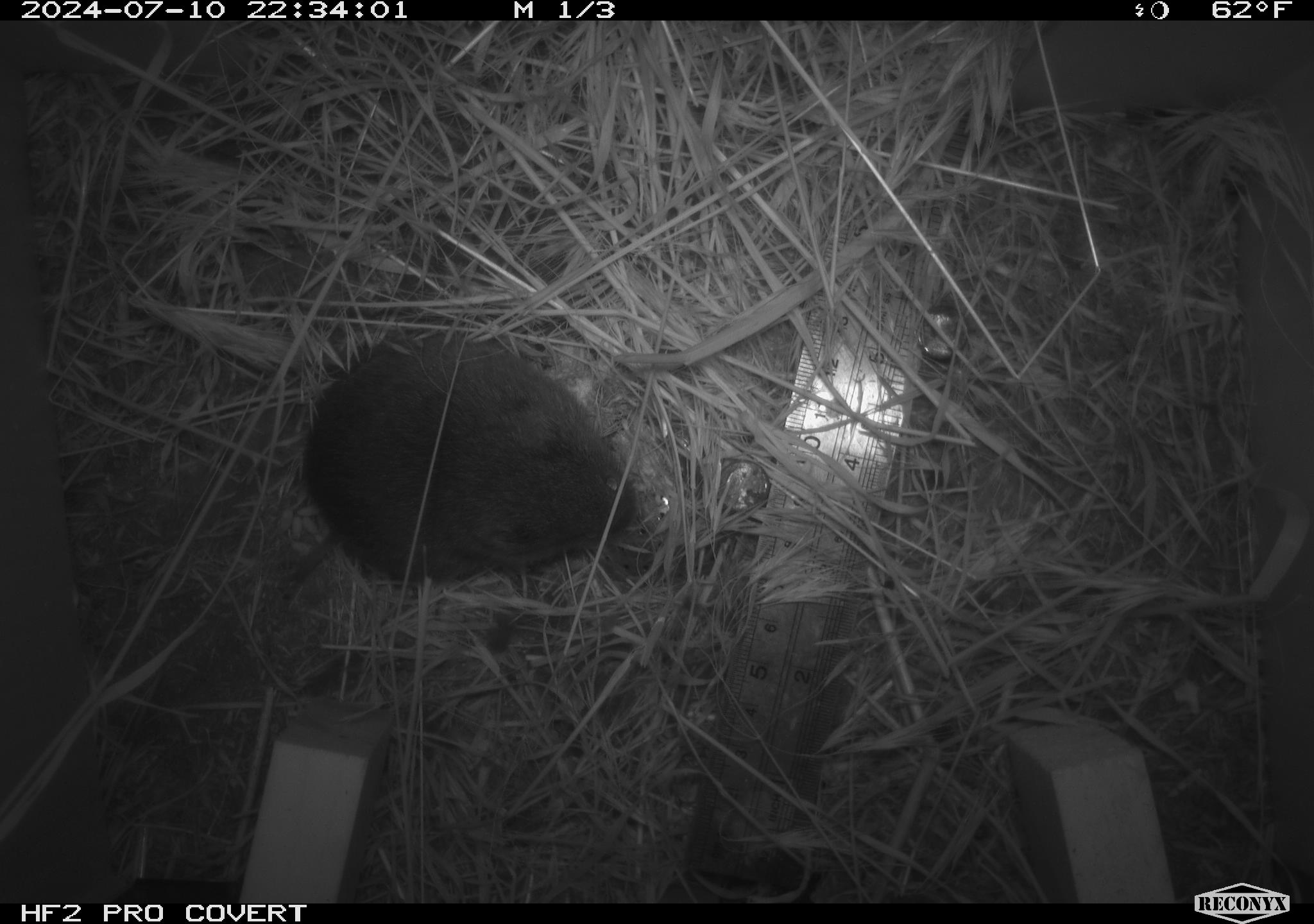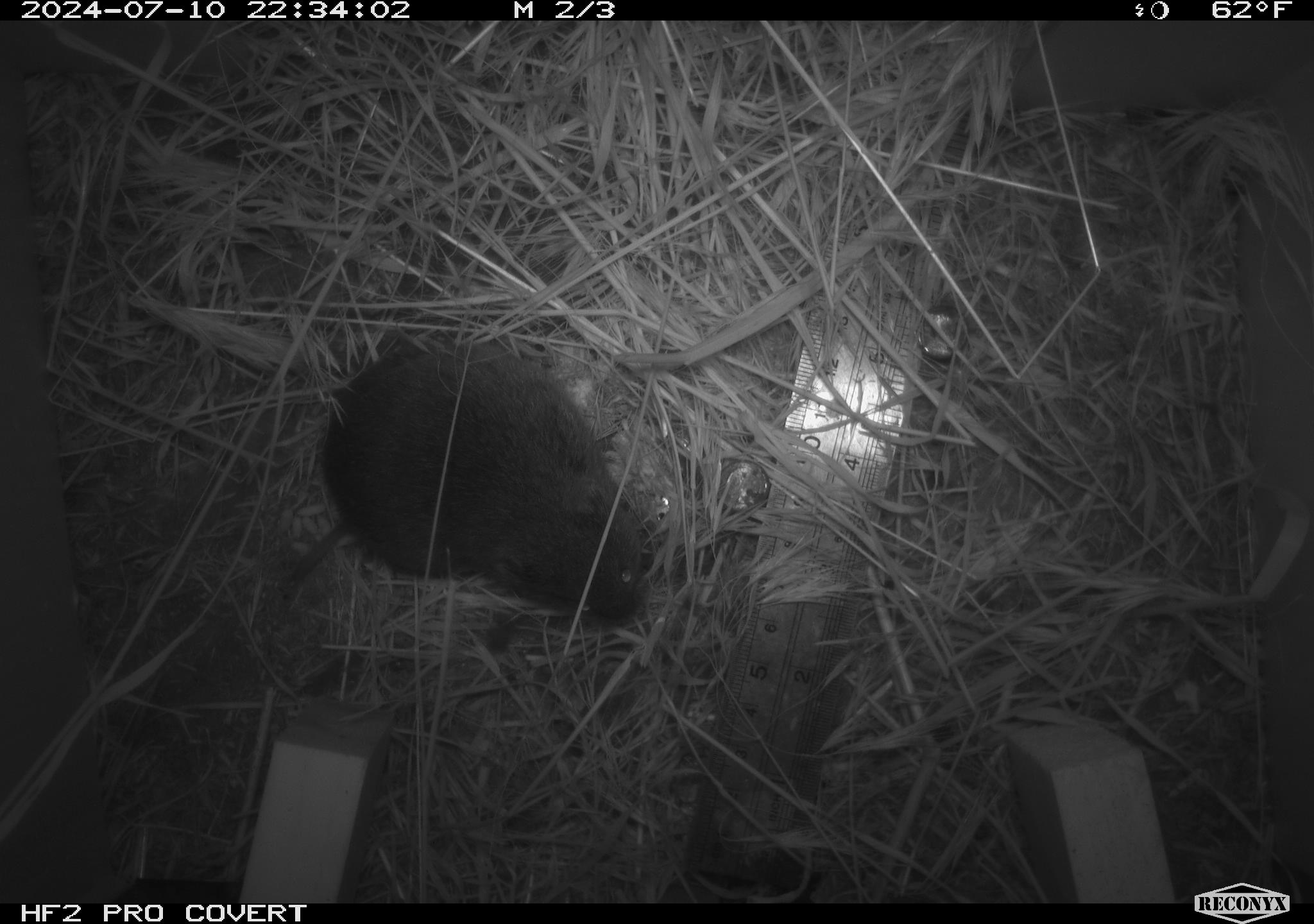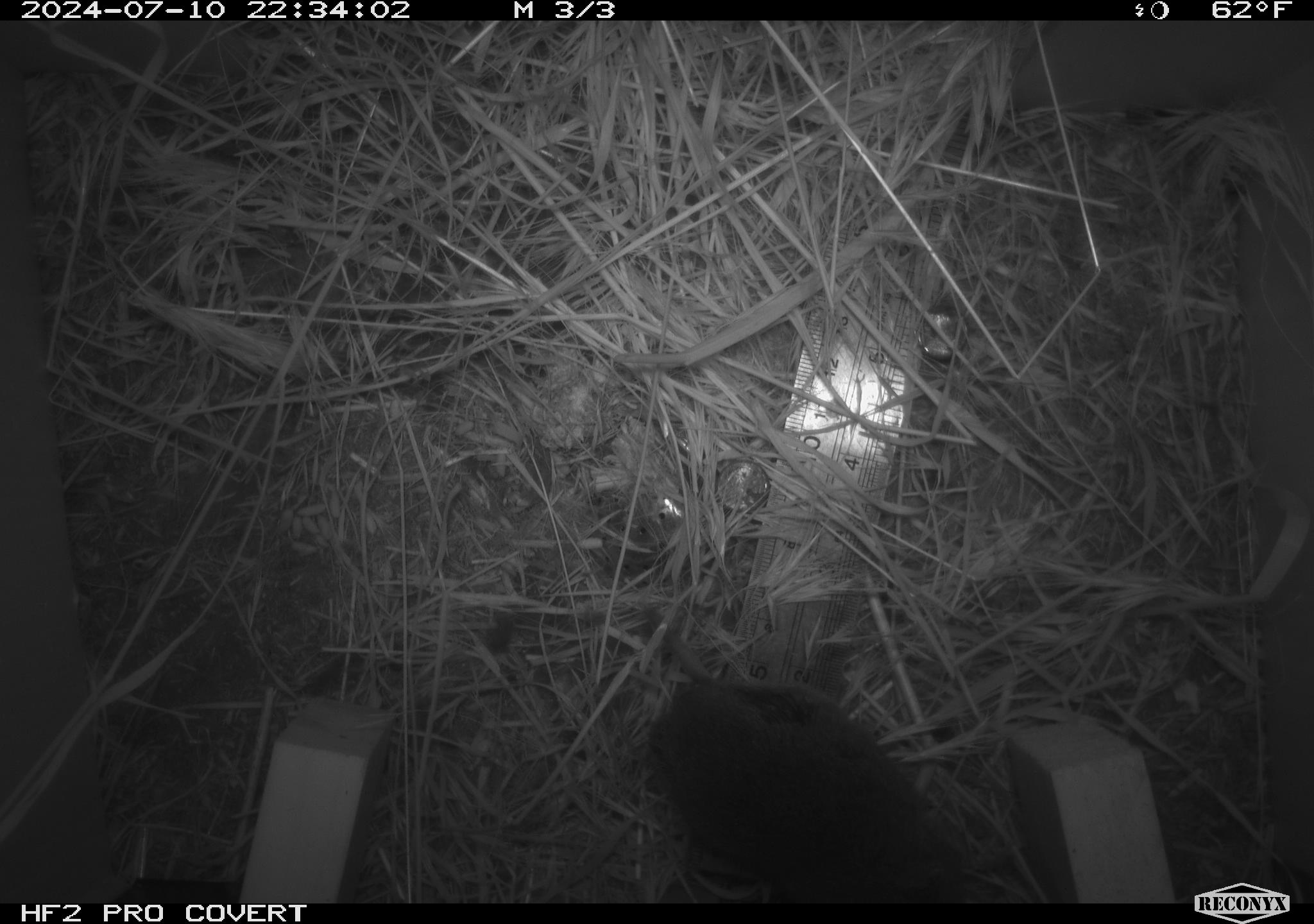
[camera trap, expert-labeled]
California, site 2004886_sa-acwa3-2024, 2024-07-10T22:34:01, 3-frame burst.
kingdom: Animalia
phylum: Chordata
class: Mammalia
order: Rodentia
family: Cricetidae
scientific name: Arvicolinae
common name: voles, lemmings, and muskrats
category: arvicolinae subfamily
Arvicolinae subfamily (voles, lemmings, and muskrats) (Arvicolinae).